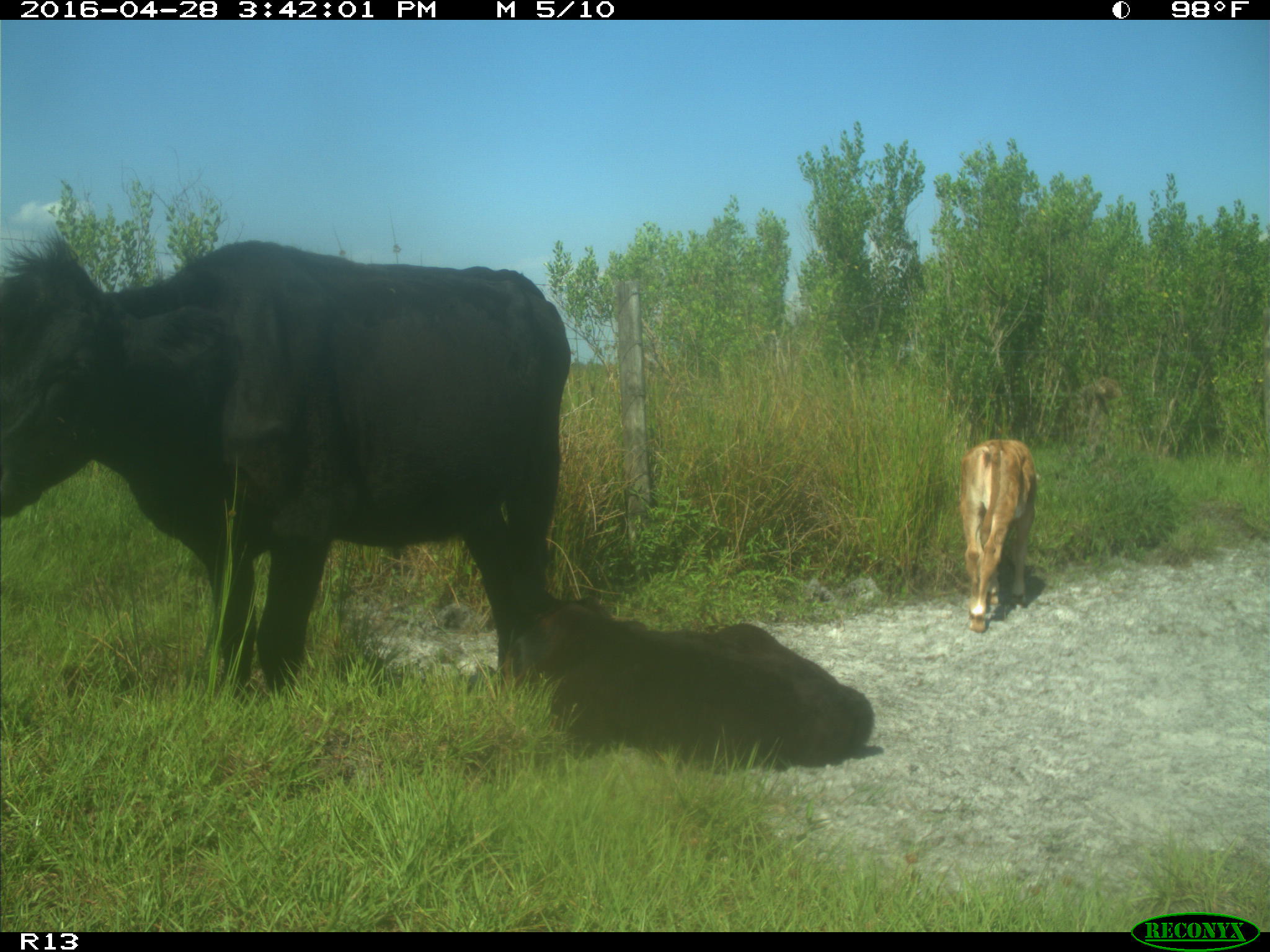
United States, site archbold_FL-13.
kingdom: Animalia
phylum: Chordata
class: Mammalia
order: Artiodactyla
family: Bovidae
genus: Bos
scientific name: Bos taurus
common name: domestic cow